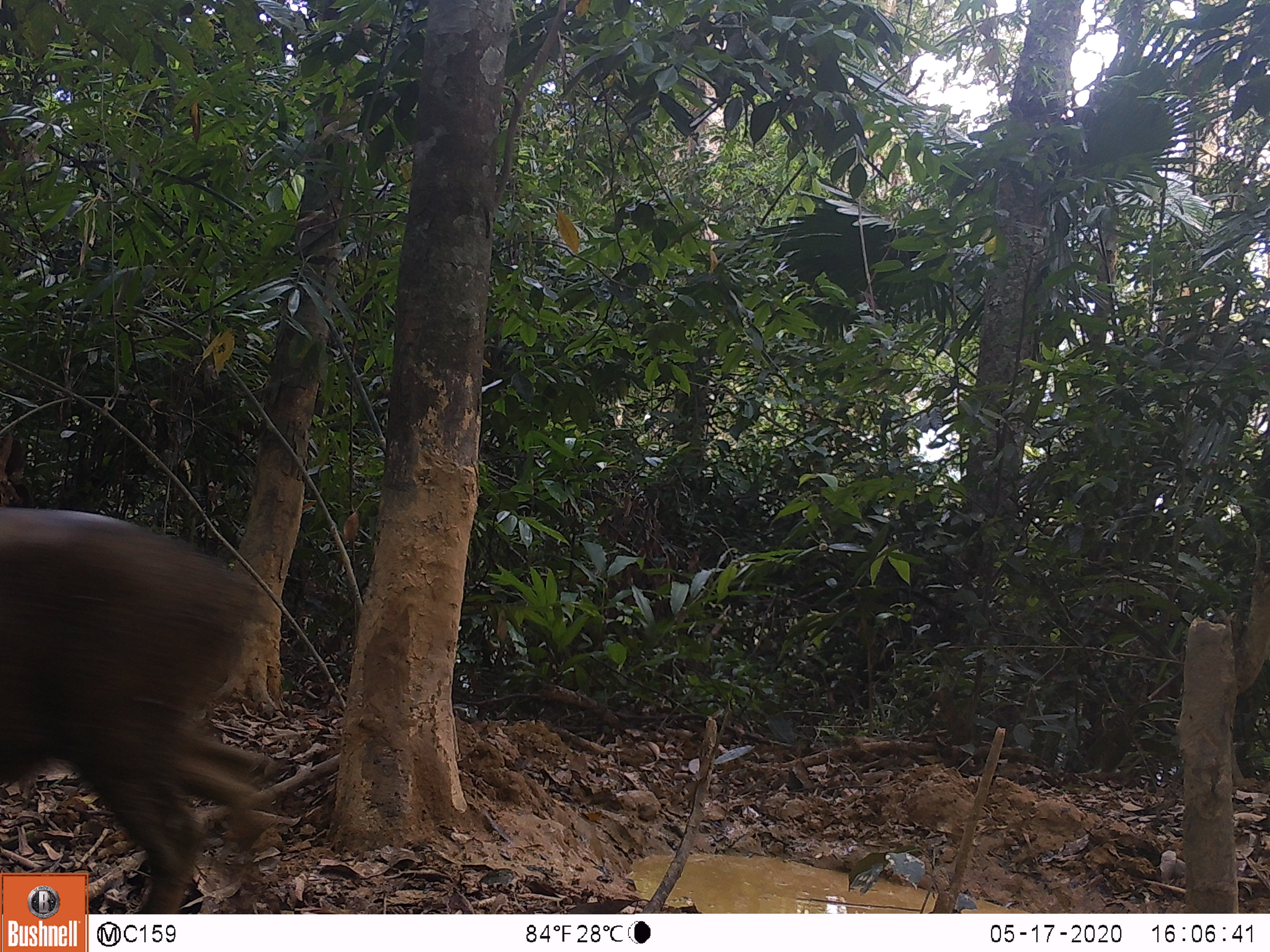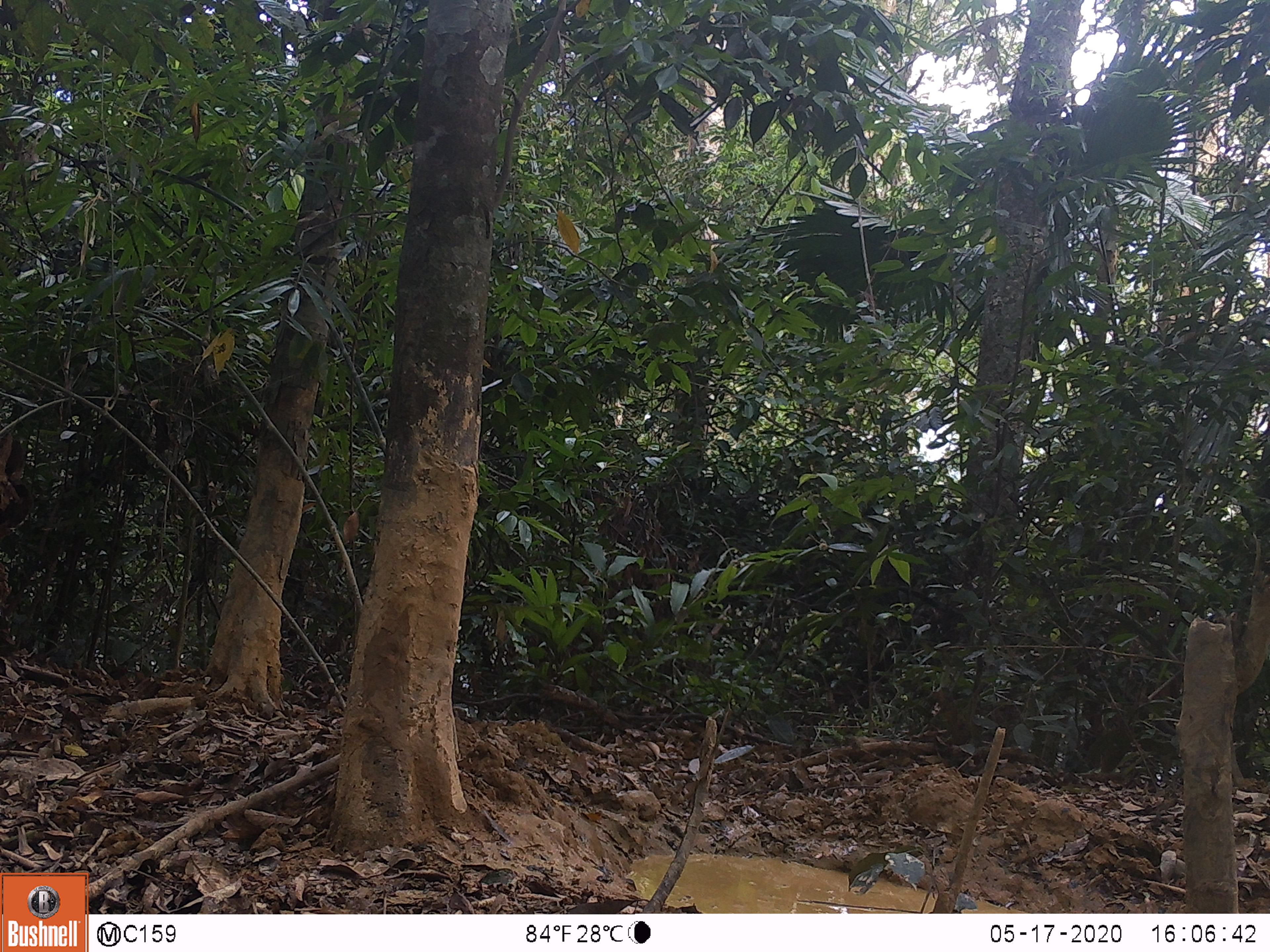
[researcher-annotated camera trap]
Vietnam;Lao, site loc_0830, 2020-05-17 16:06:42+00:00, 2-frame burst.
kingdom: Animalia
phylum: Chordata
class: Mammalia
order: Artiodactyla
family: Suidae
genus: Sus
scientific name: Sus scrofa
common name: eurasian wild pig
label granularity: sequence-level